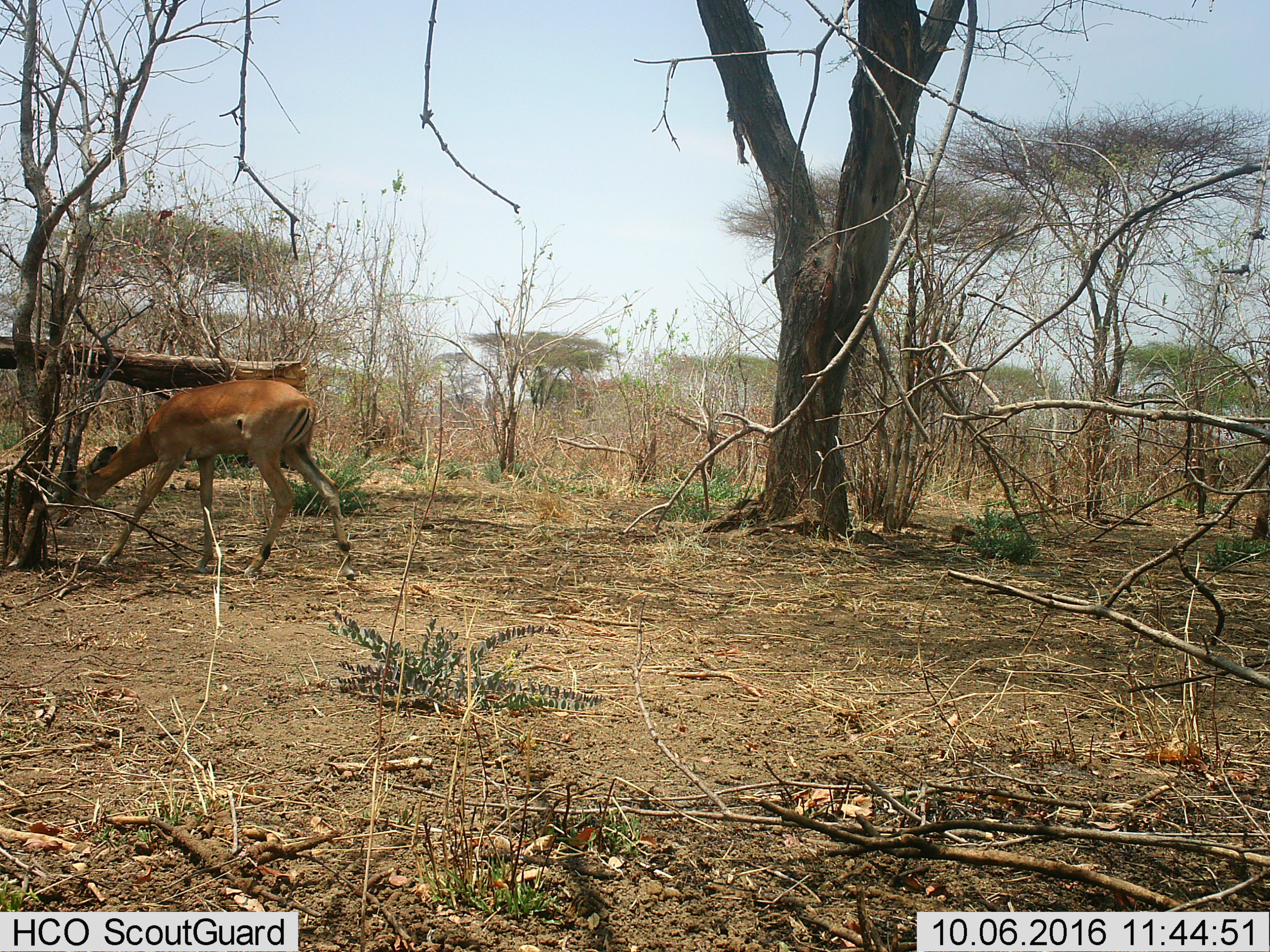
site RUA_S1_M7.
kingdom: Animalia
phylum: Chordata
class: Mammalia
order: Artiodactyla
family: Bovidae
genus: Aepyceros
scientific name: Aepyceros melampus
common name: impala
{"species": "impala (Aepyceros melampus)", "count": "1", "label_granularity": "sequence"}